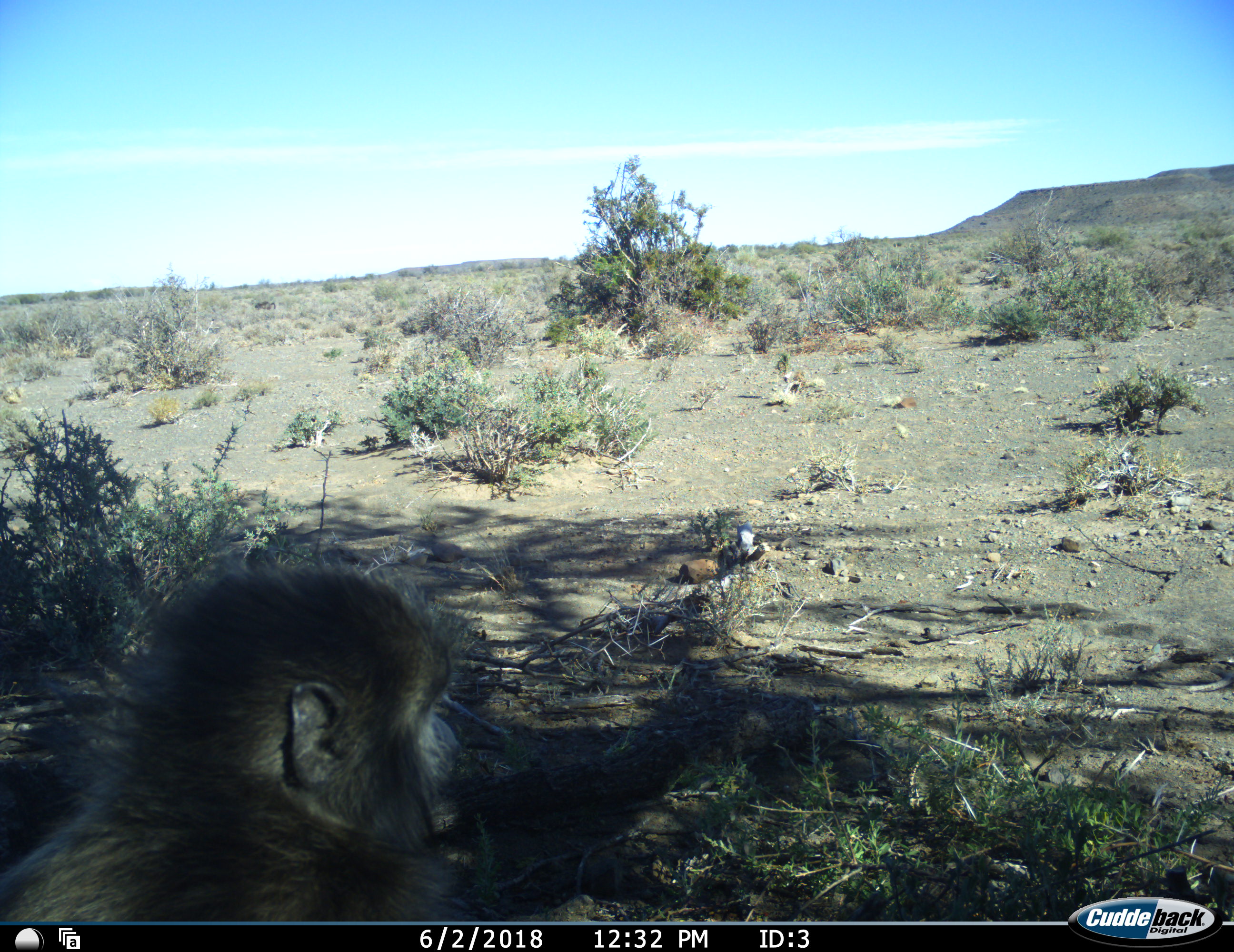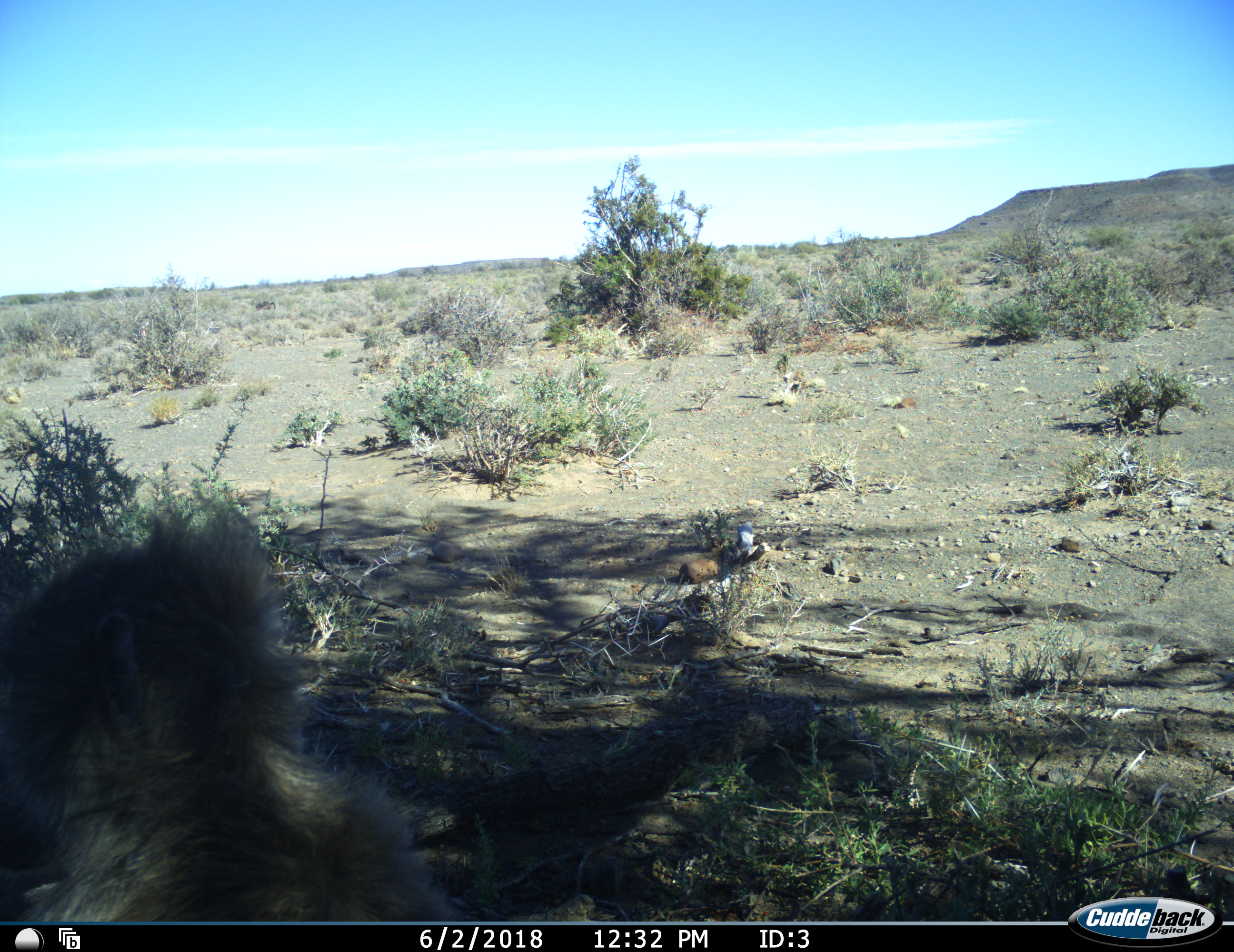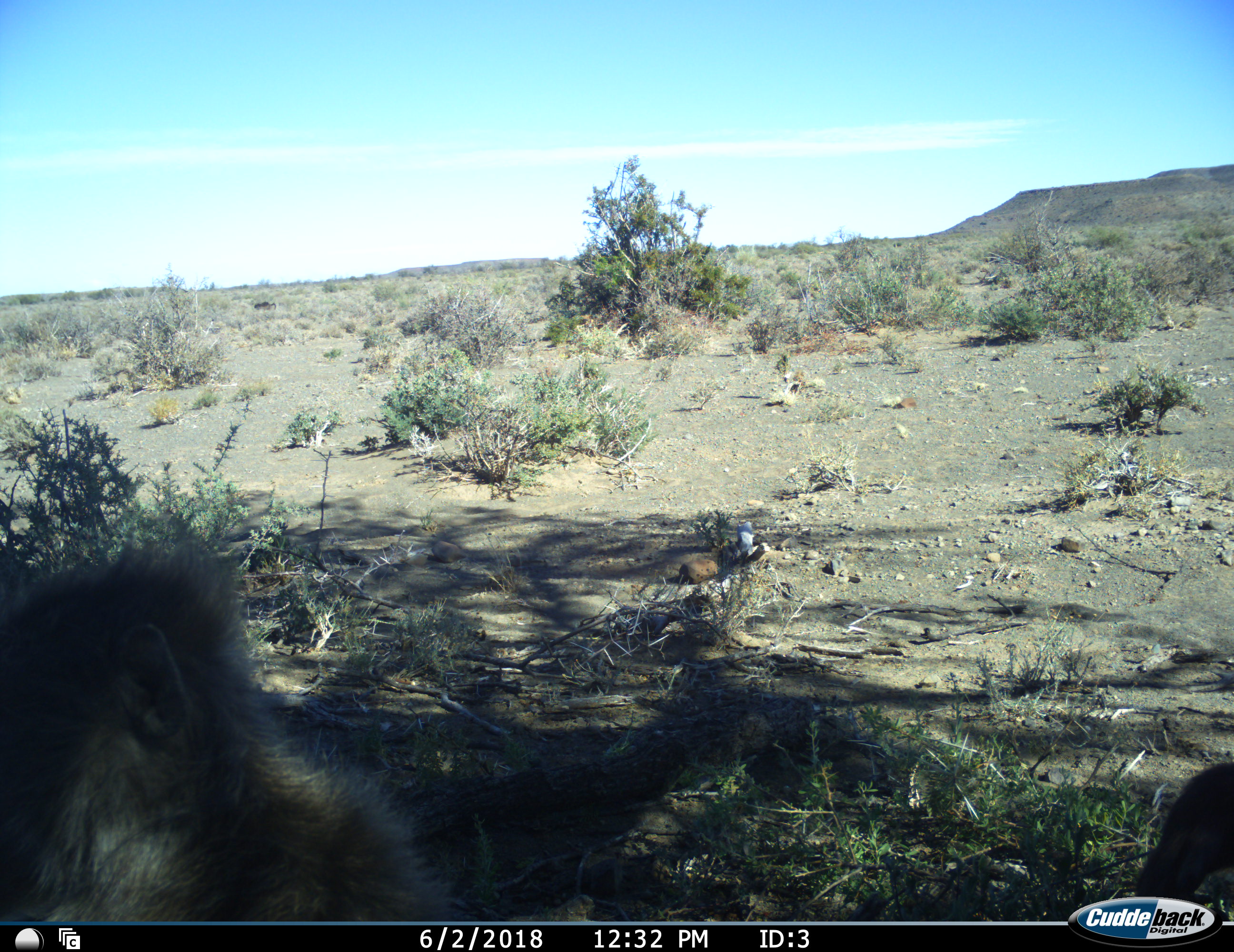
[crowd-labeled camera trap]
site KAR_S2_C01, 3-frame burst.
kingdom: Animalia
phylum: Chordata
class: Mammalia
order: Primates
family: Cercopithecidae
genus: Papio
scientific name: Papio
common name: baboon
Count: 2.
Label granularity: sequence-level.